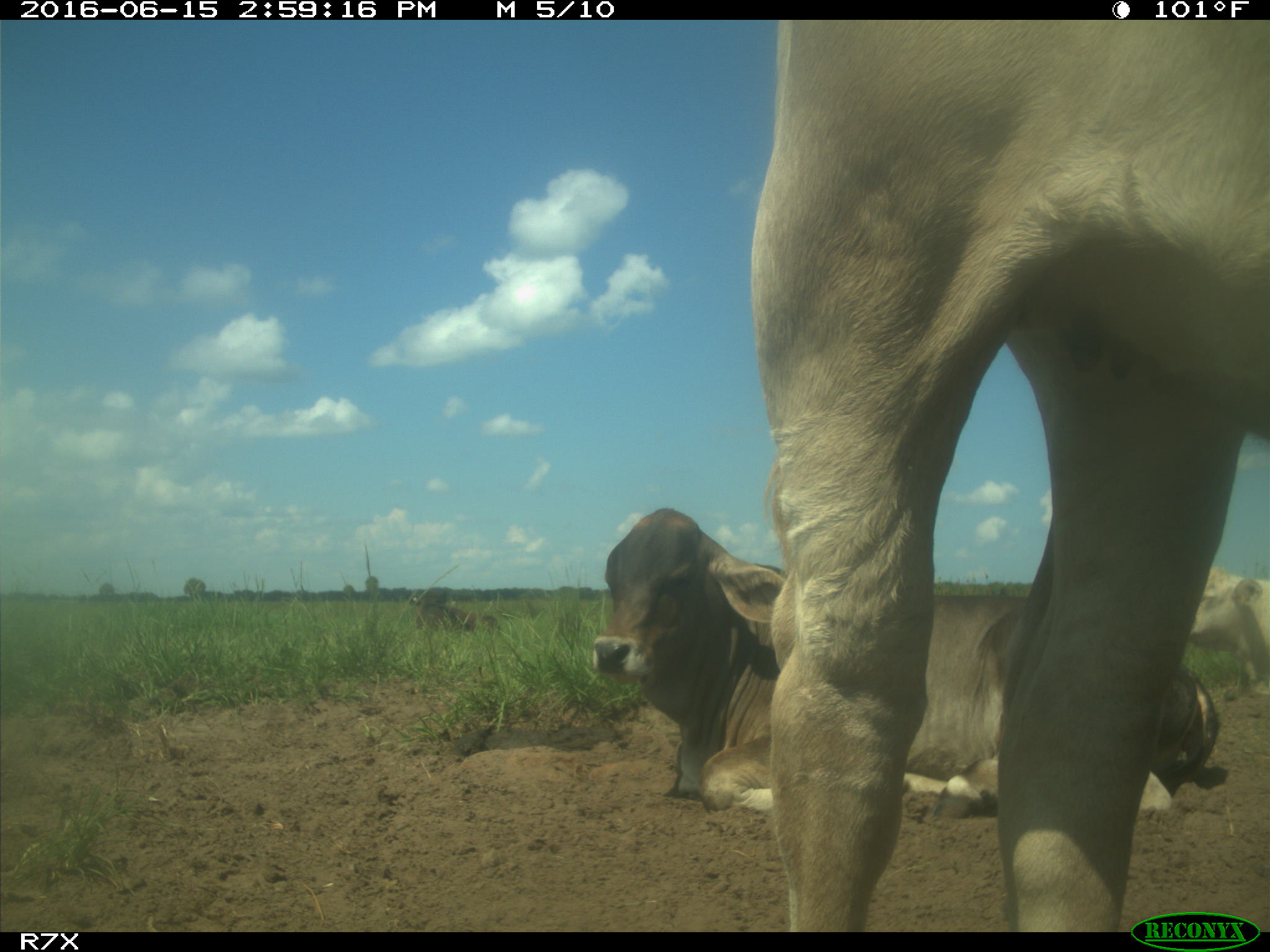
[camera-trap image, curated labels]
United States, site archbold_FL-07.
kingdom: Animalia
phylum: Chordata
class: Mammalia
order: Artiodactyla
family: Bovidae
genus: Bos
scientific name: Bos taurus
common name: domestic cow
Bos taurus (domestic cow).